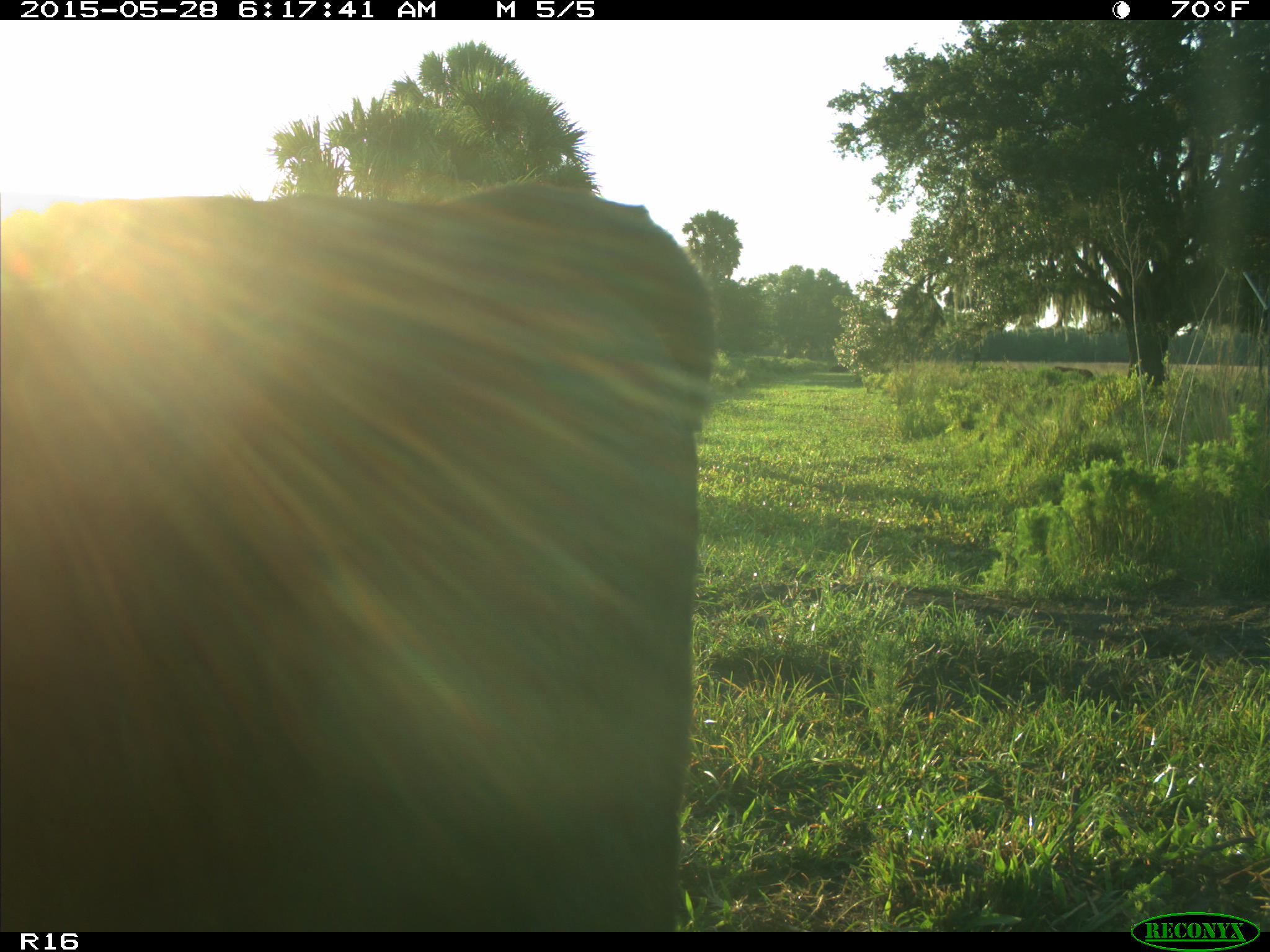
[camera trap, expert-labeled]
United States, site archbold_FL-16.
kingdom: Animalia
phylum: Chordata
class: Mammalia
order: Artiodactyla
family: Bovidae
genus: Bos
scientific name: Bos taurus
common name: domestic cow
Bos taurus (domestic cow).